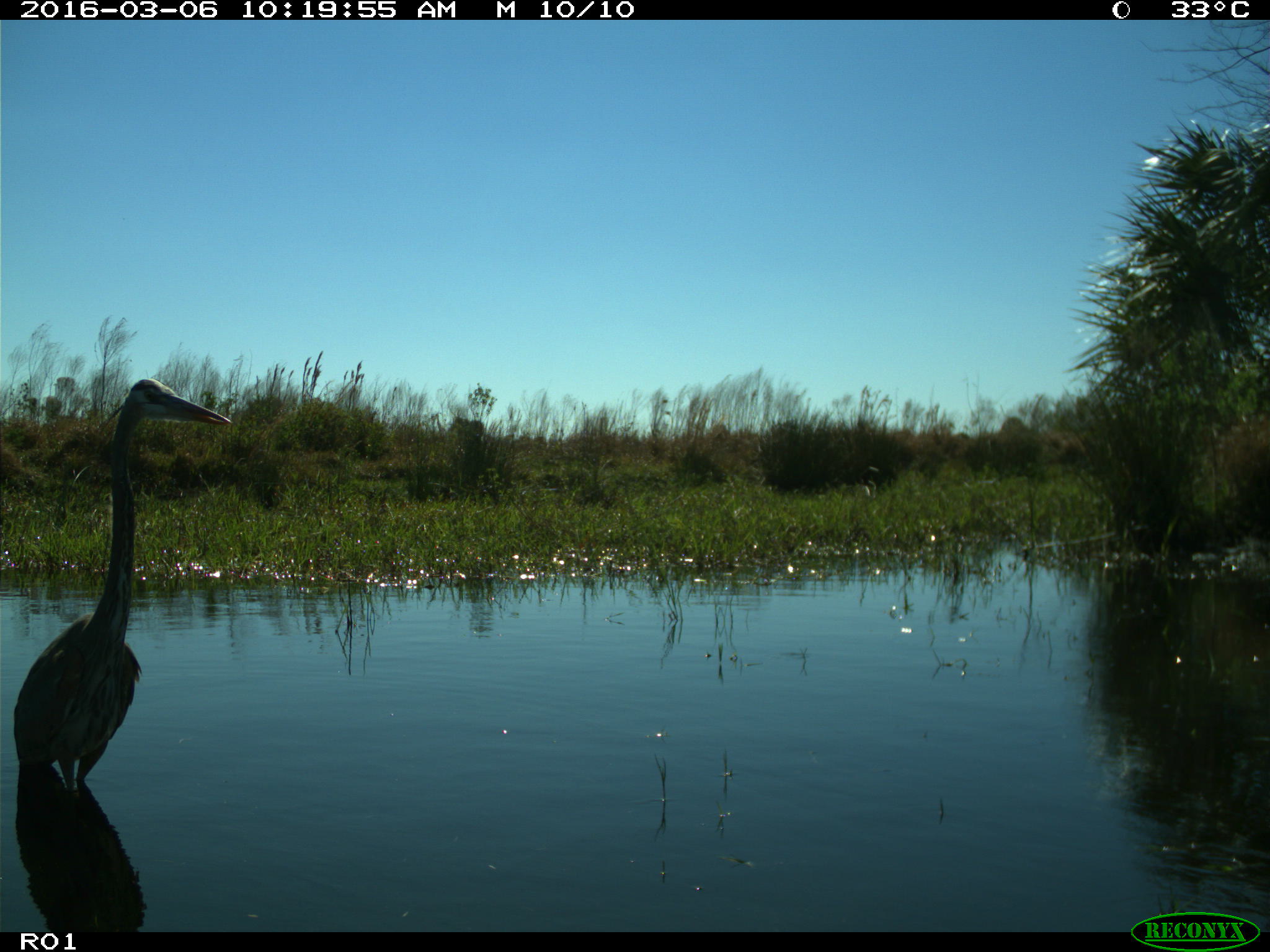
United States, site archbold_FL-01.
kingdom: Animalia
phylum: Chordata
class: Aves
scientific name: Aves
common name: birds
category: unidentified bird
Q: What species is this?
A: Unidentified bird (birds) (Aves).